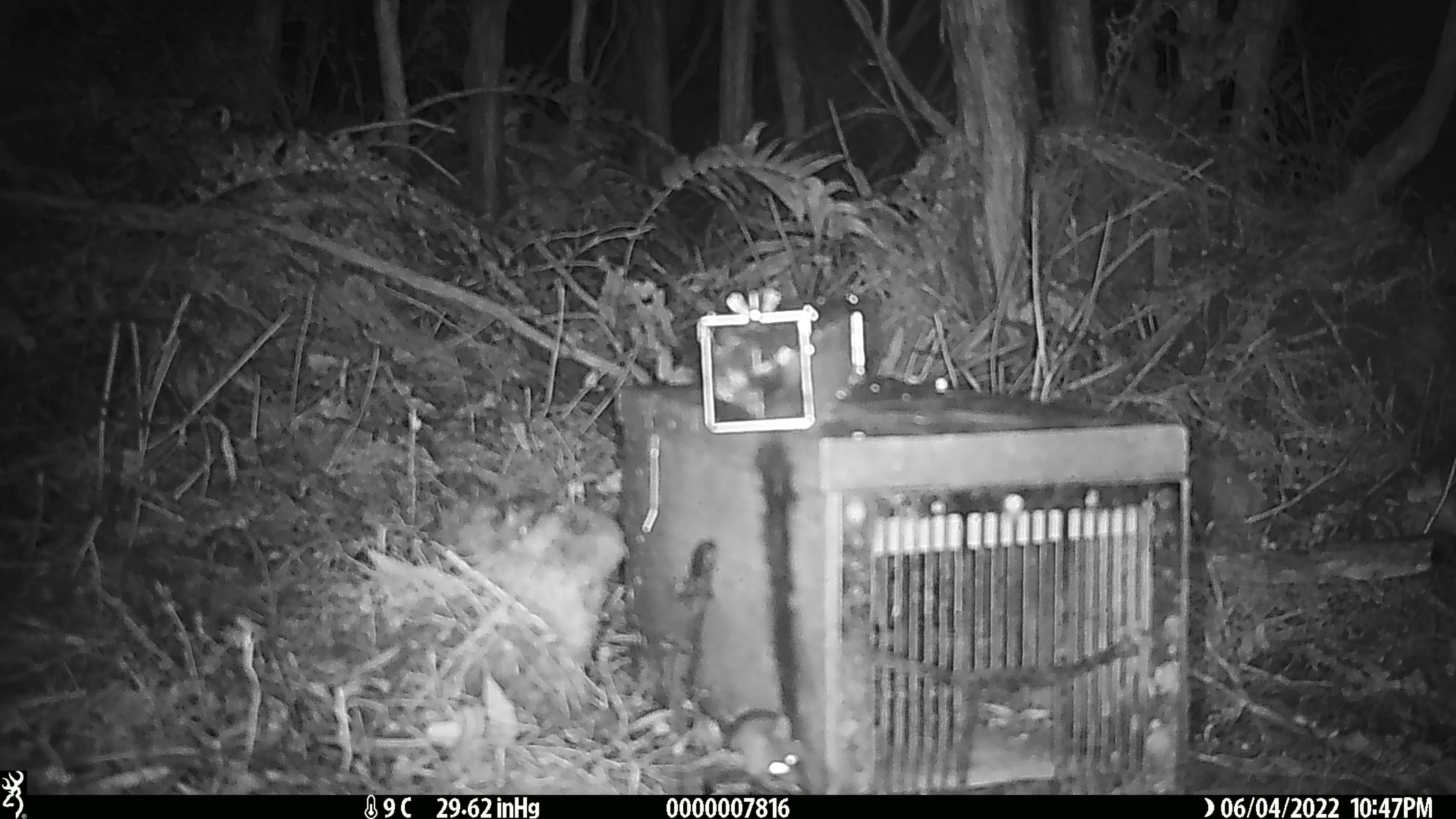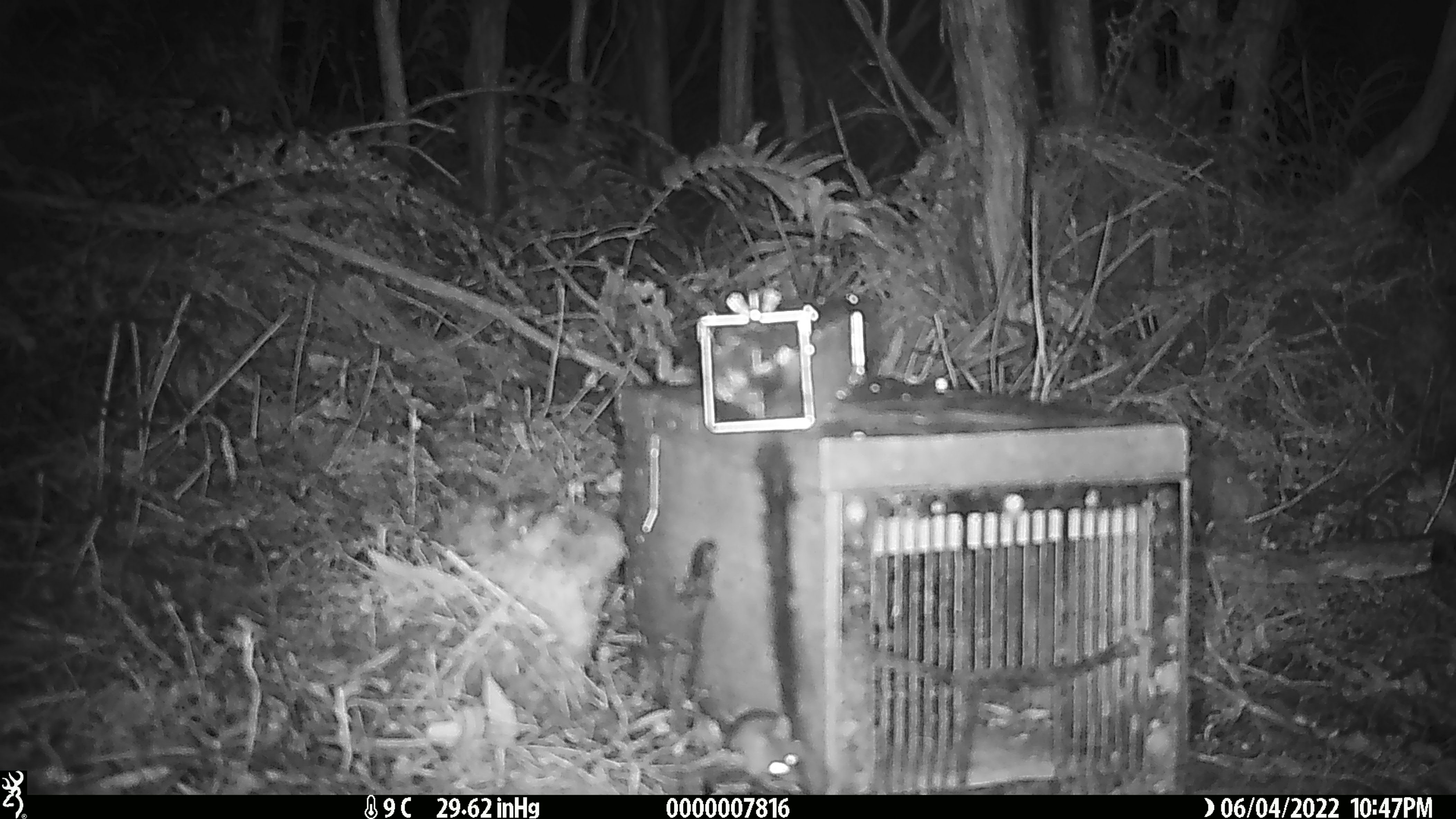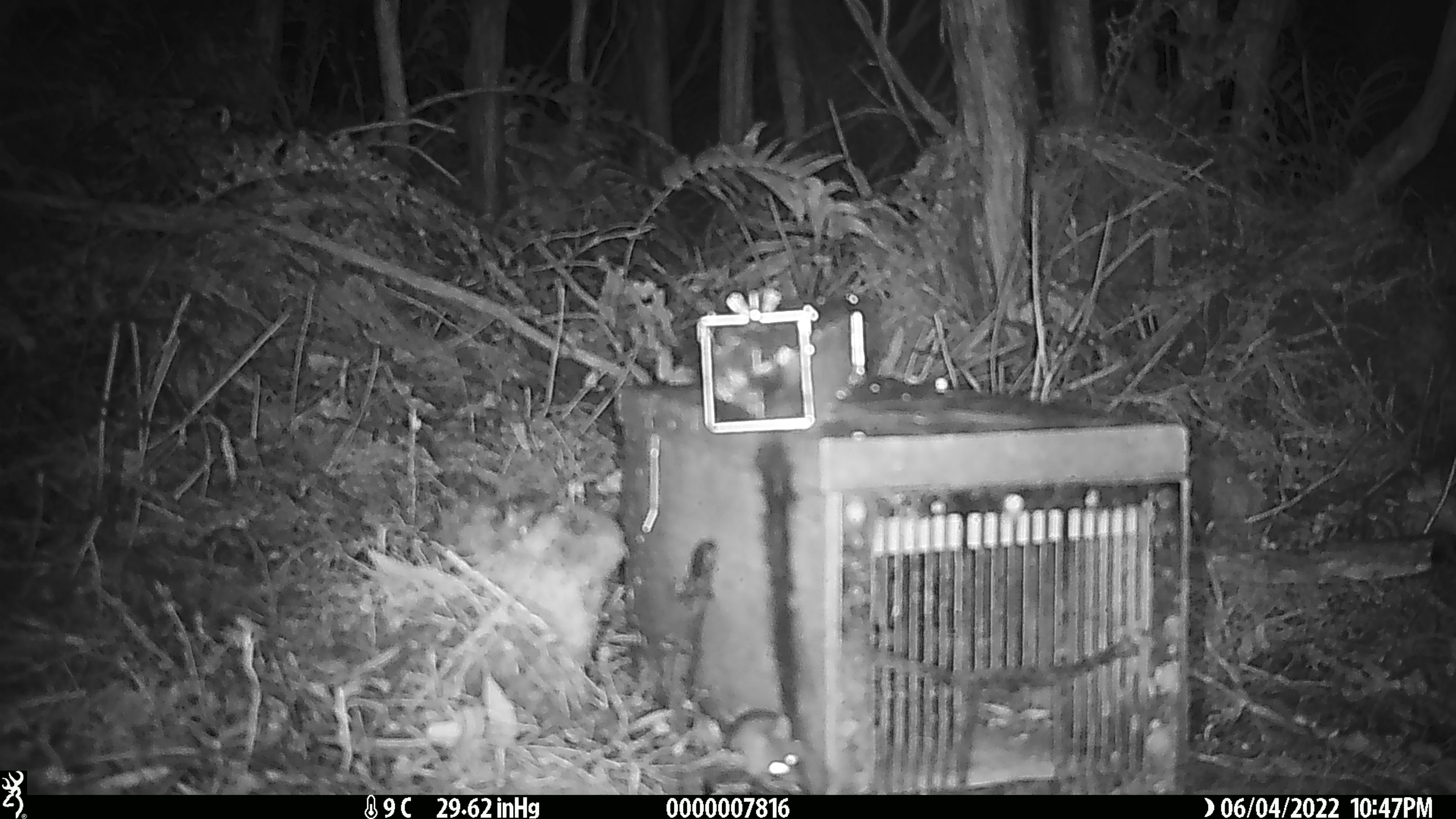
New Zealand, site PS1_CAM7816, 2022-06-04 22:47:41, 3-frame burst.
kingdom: Animalia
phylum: Chordata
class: Mammalia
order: Rodentia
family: Muridae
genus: Mus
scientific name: Mus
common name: mouse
Mouse (Mus).